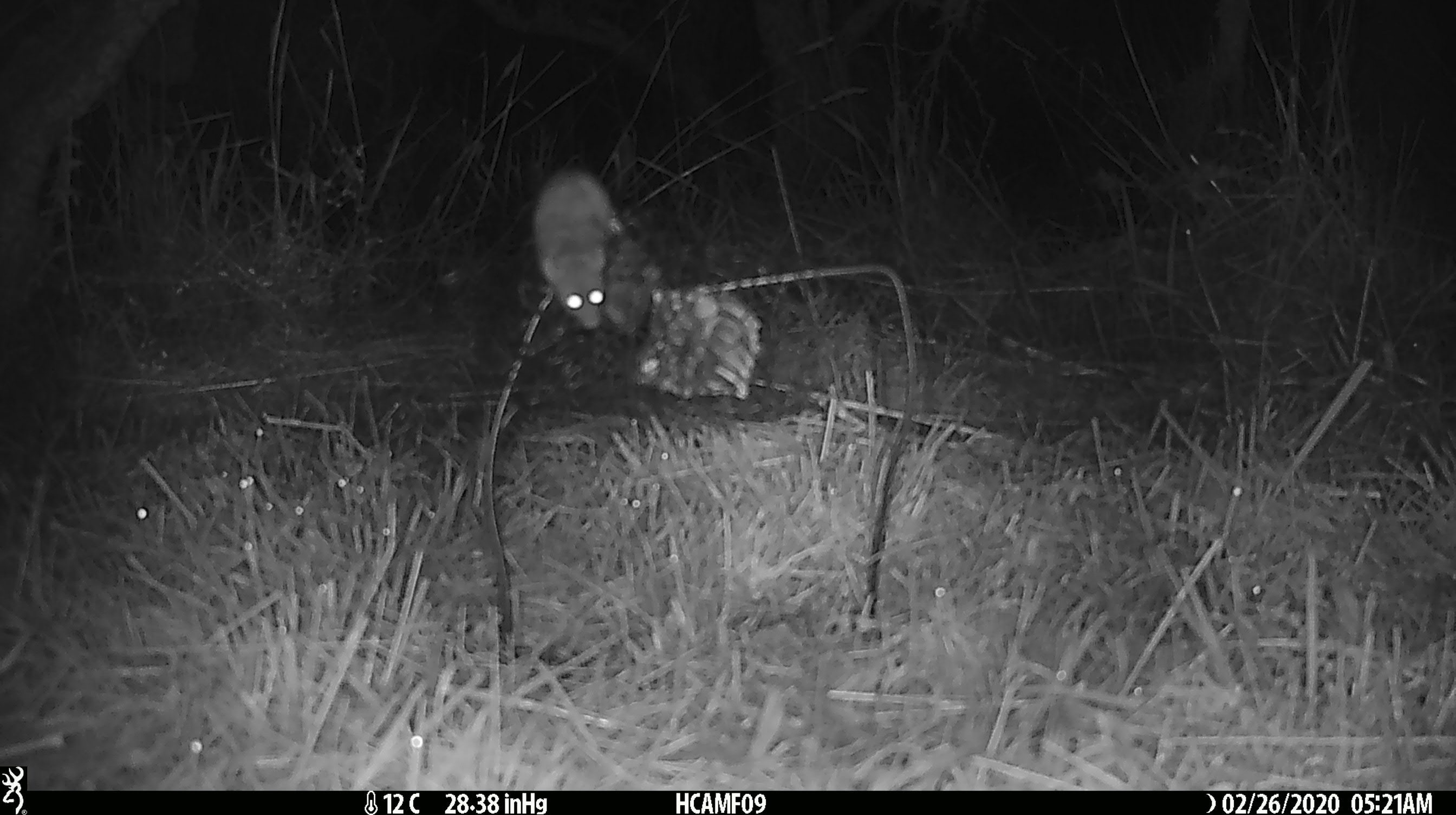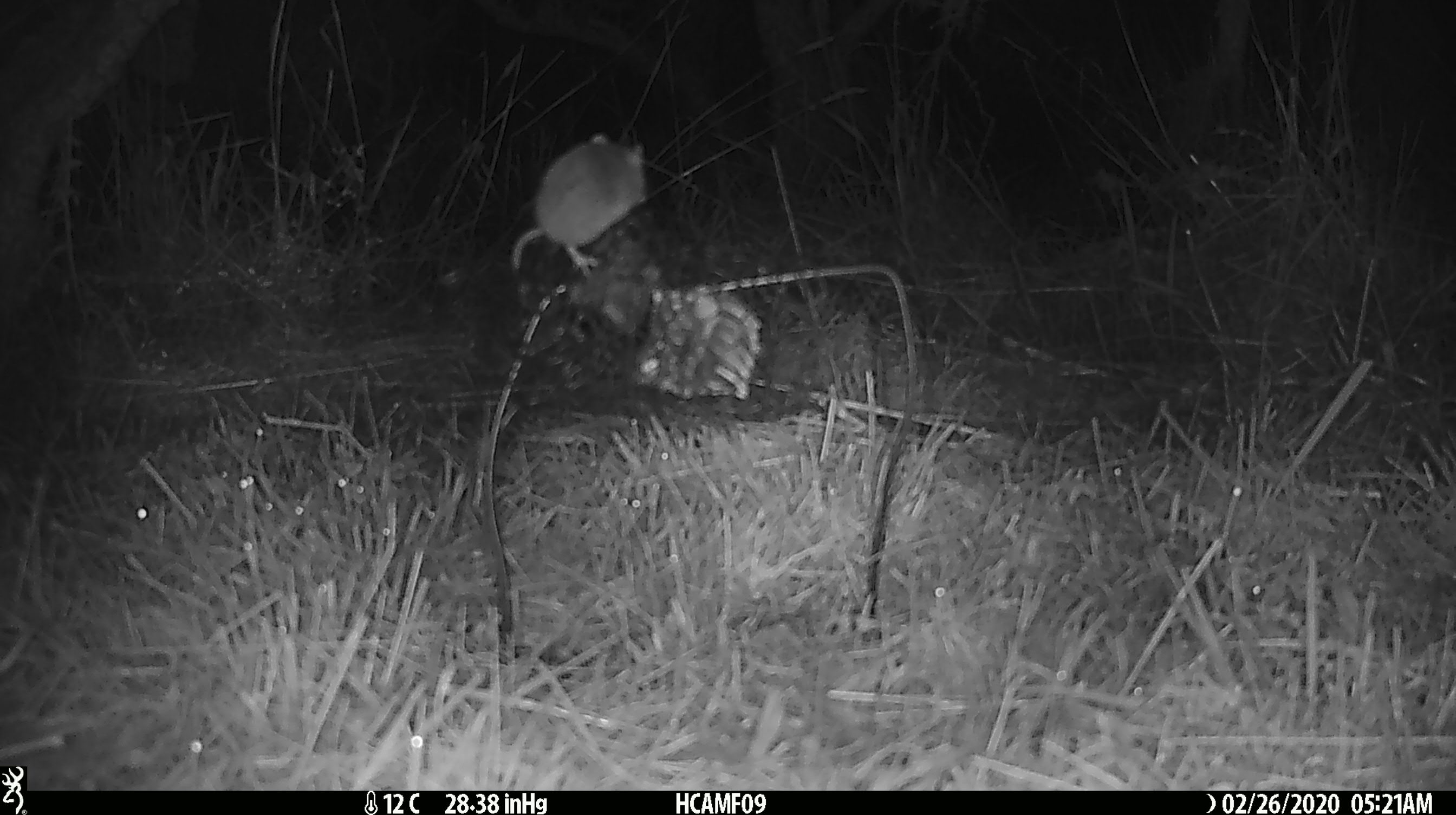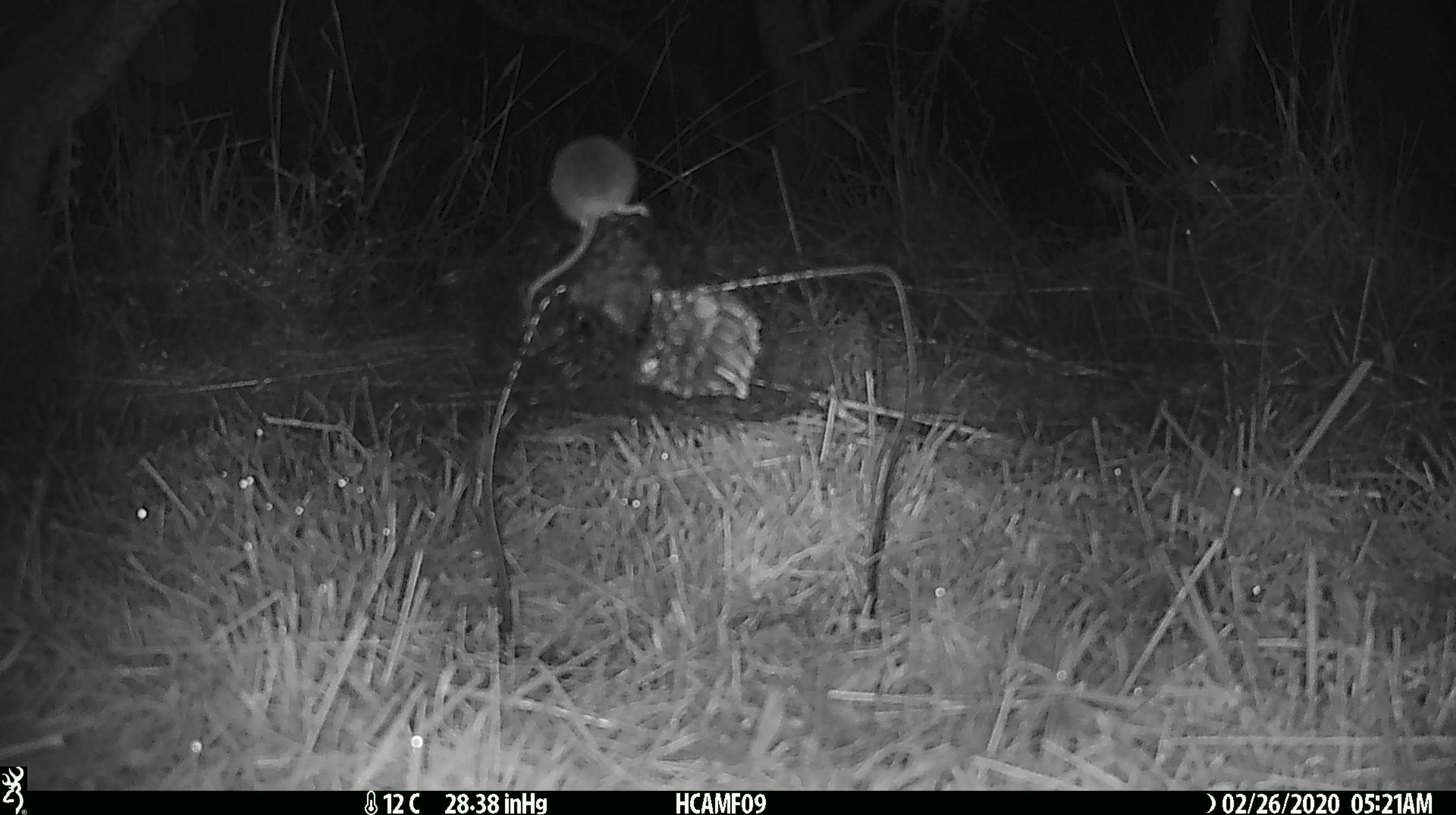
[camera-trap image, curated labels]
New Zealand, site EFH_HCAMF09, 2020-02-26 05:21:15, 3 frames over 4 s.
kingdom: Animalia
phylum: Chordata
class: Mammalia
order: Rodentia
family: Muridae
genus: Mus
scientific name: Mus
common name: mouse